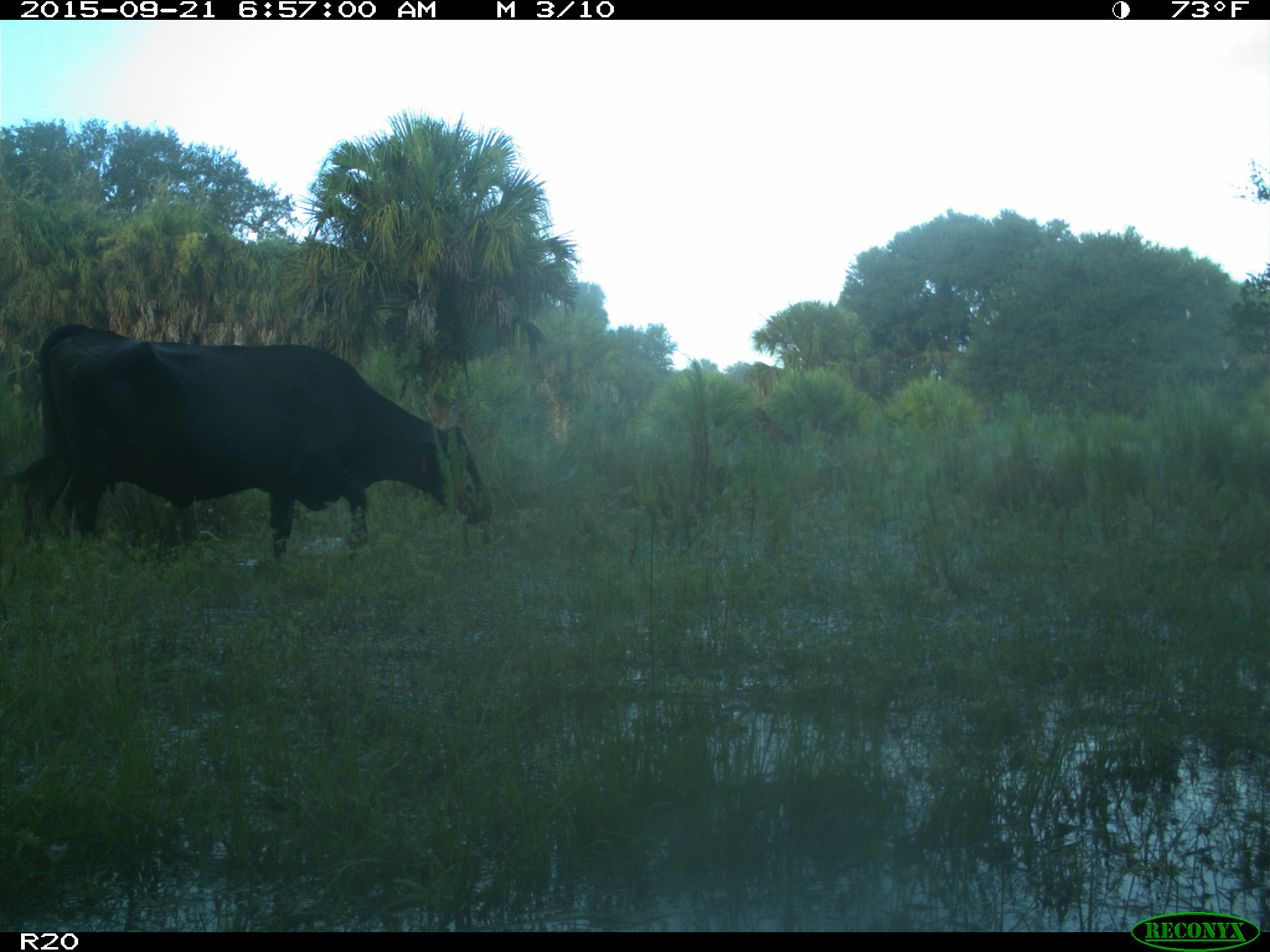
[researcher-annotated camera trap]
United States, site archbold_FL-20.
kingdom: Animalia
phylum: Chordata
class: Mammalia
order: Artiodactyla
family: Bovidae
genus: Bos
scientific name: Bos taurus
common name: domestic cow